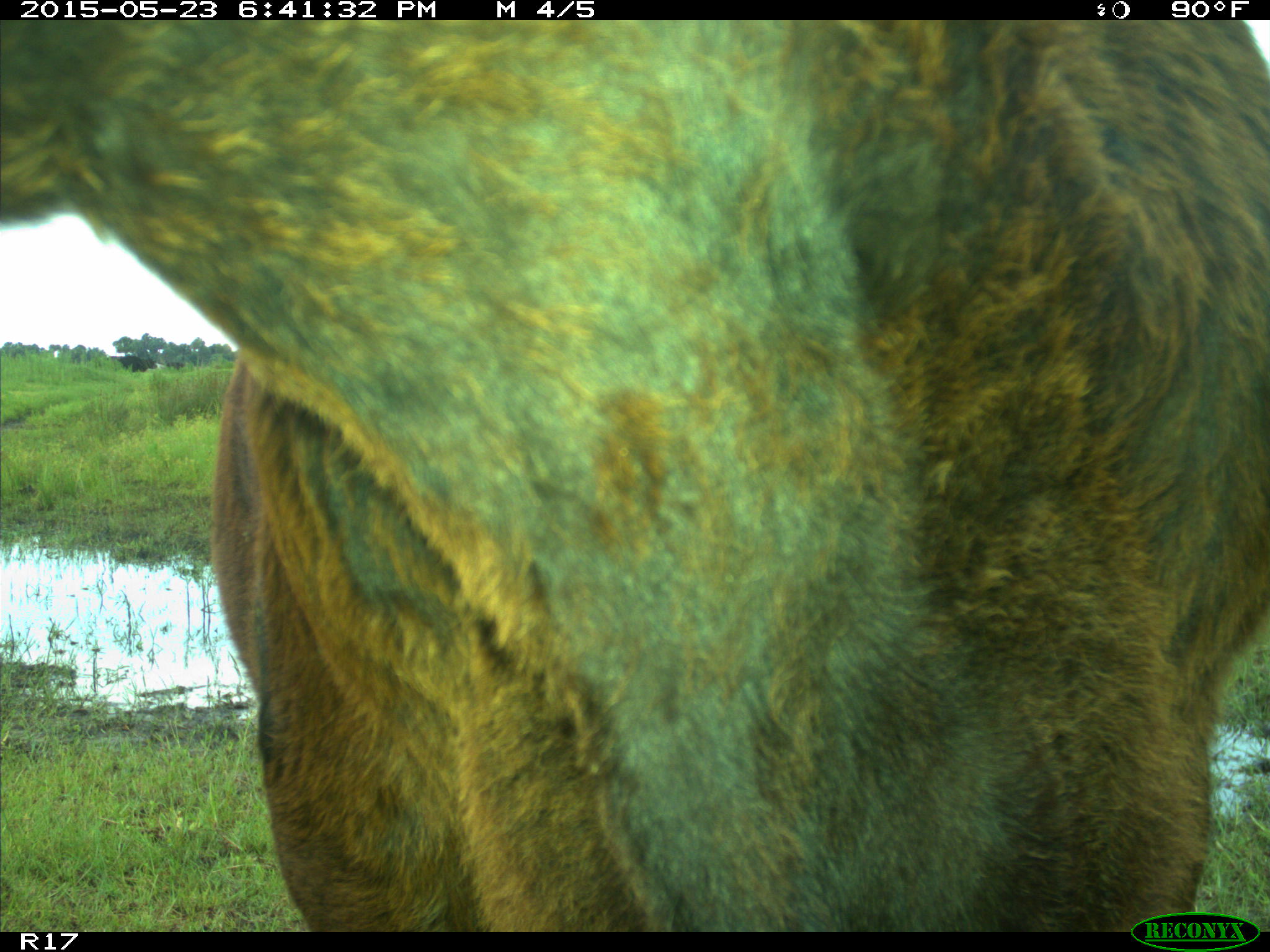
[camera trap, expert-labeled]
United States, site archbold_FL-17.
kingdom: Animalia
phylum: Chordata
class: Mammalia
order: Artiodactyla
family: Bovidae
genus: Bos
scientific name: Bos taurus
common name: domestic cow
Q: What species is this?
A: Bos taurus (domestic cow).